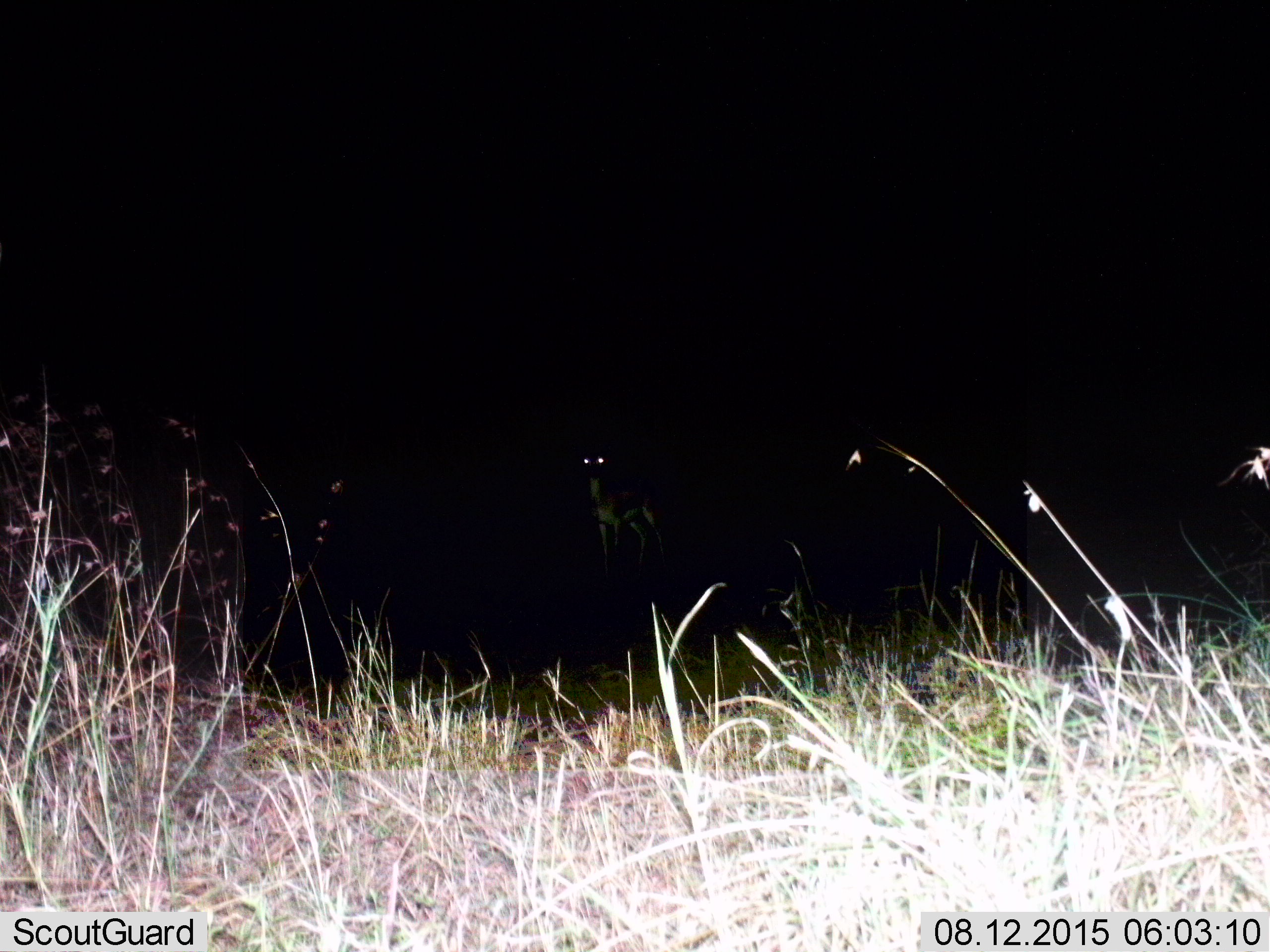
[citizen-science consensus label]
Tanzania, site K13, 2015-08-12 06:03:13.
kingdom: Animalia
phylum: Chordata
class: Mammalia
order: Artiodactyla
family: Bovidae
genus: Eudorcas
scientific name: Eudorcas thomsonii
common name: thomson's gazelle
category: gazellethomsons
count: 1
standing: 100%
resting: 0%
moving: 0%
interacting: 0%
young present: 0%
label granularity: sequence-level